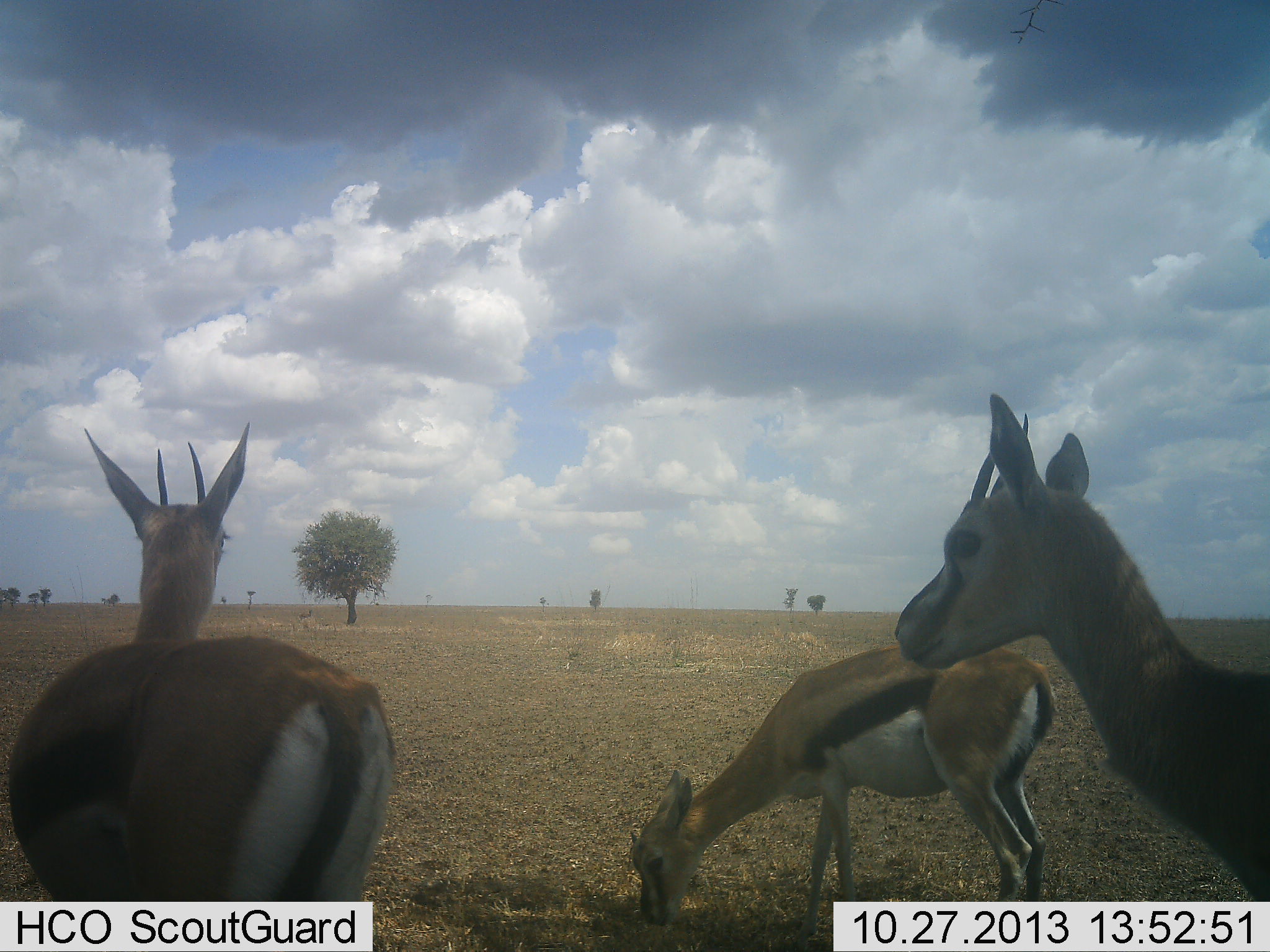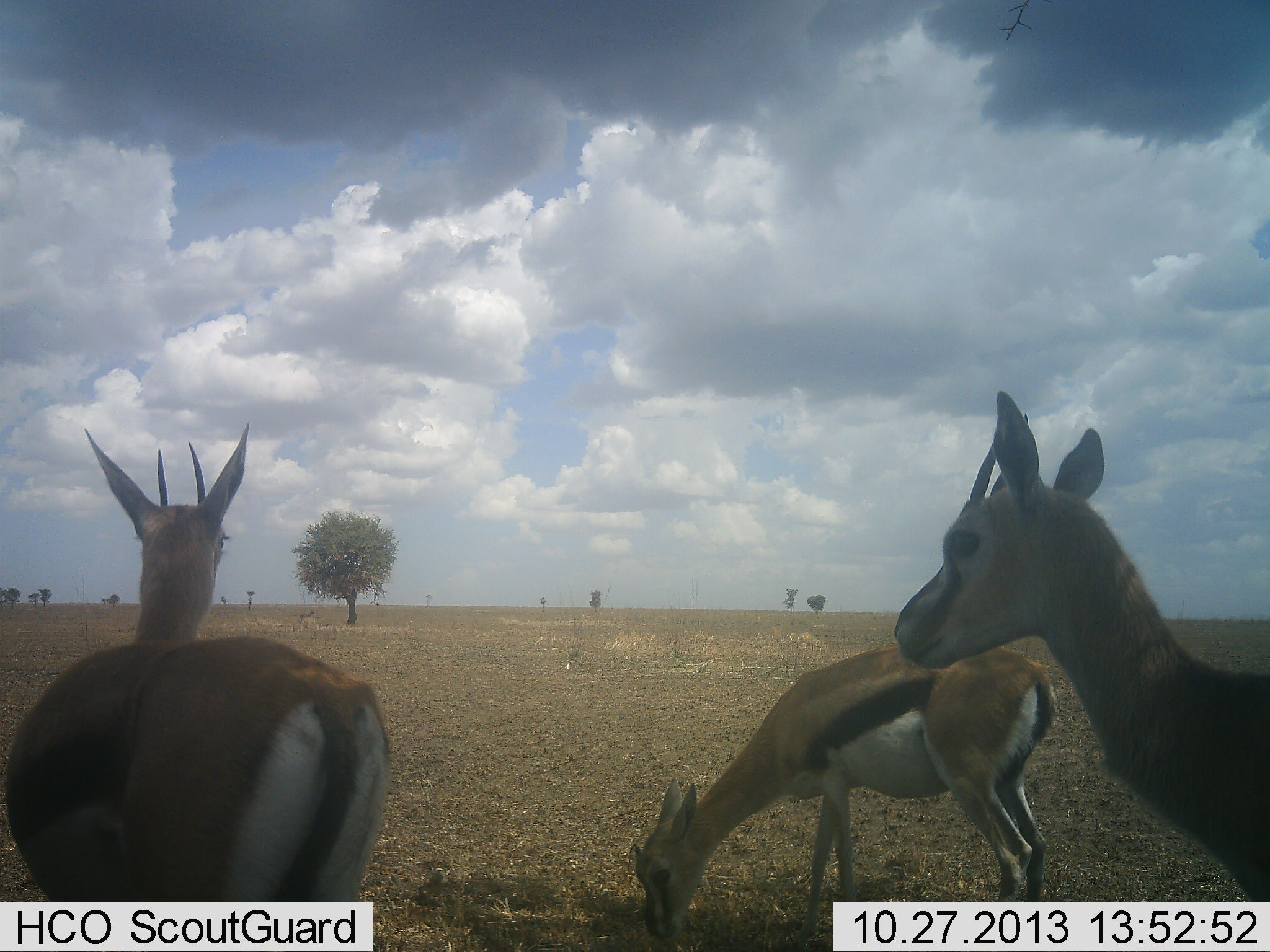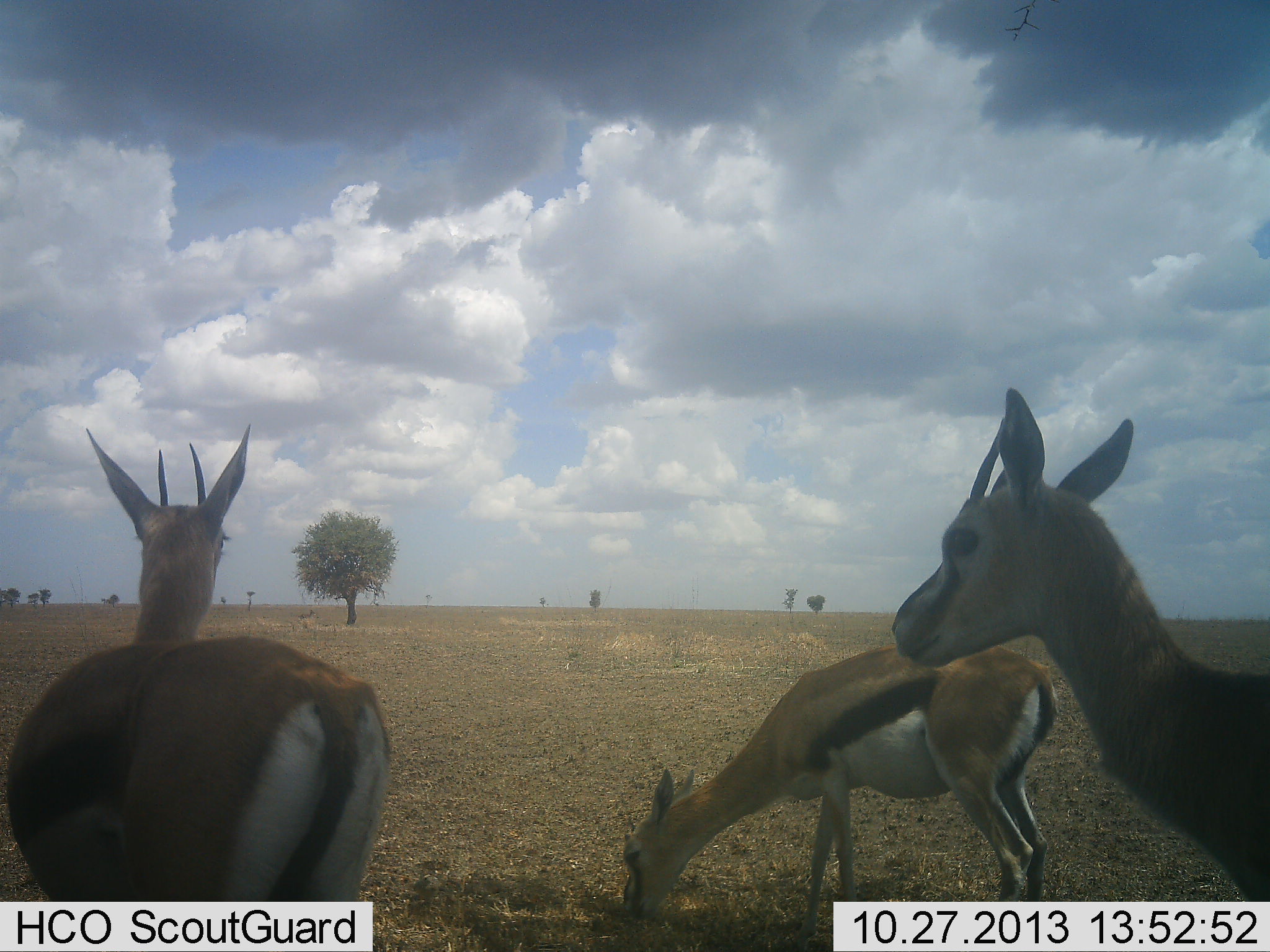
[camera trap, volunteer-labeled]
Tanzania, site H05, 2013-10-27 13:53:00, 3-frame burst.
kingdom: Animalia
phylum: Chordata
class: Mammalia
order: Artiodactyla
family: Bovidae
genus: Eudorcas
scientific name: Eudorcas thomsonii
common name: thomson's gazelle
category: gazellethomsons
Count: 3.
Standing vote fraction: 90%.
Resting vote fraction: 0%.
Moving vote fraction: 0%.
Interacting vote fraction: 10%.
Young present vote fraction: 0%.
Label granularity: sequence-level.